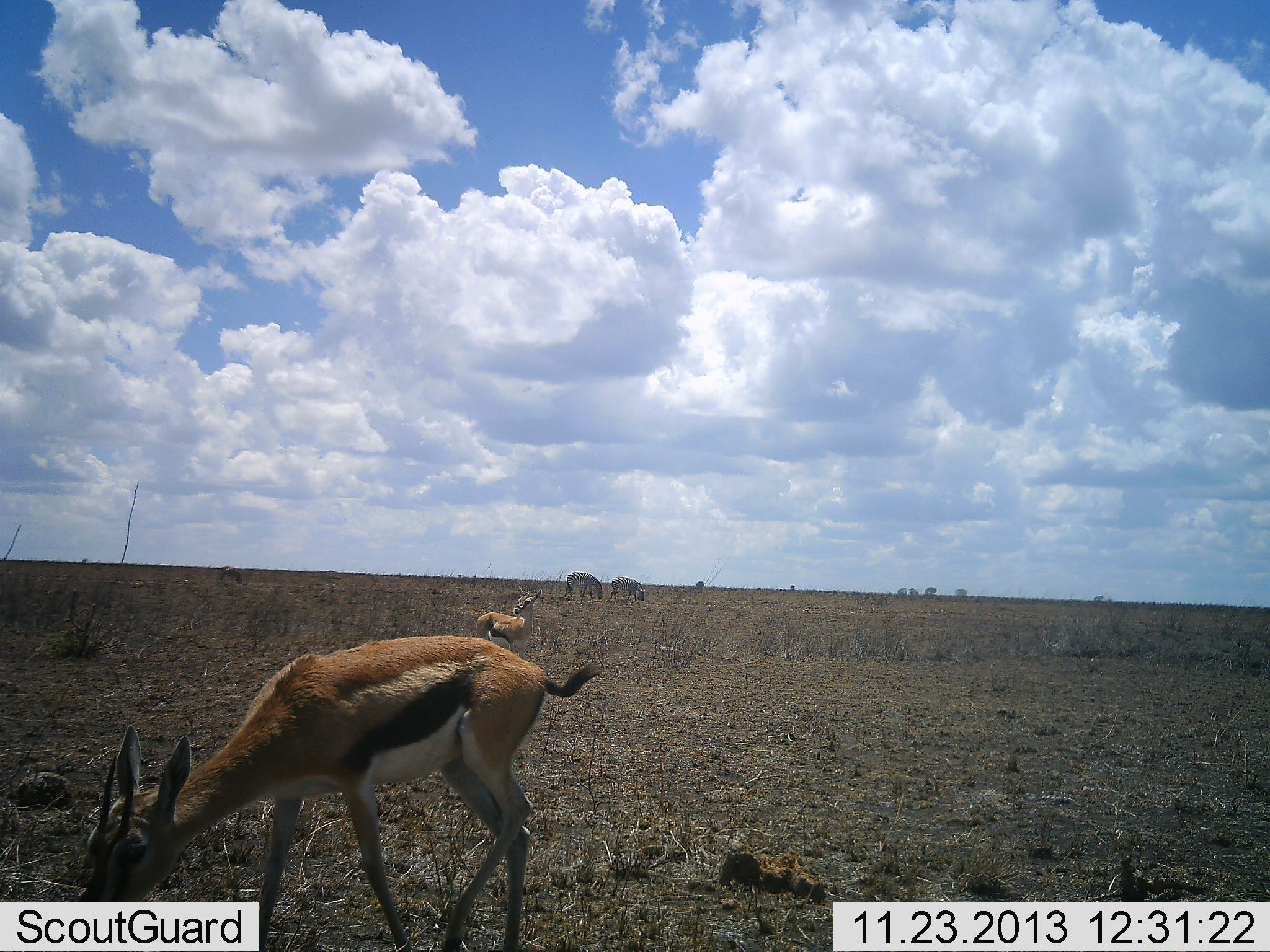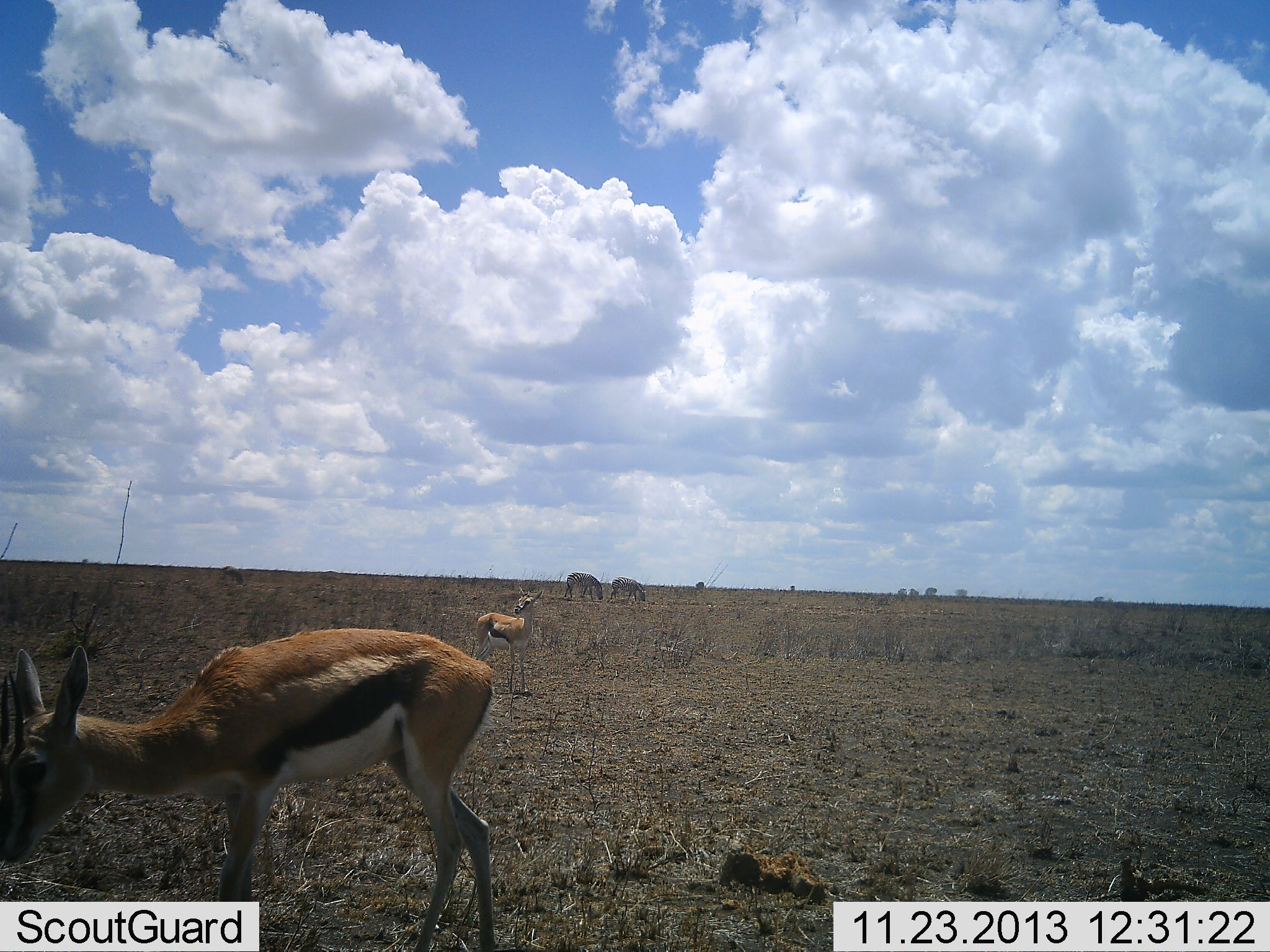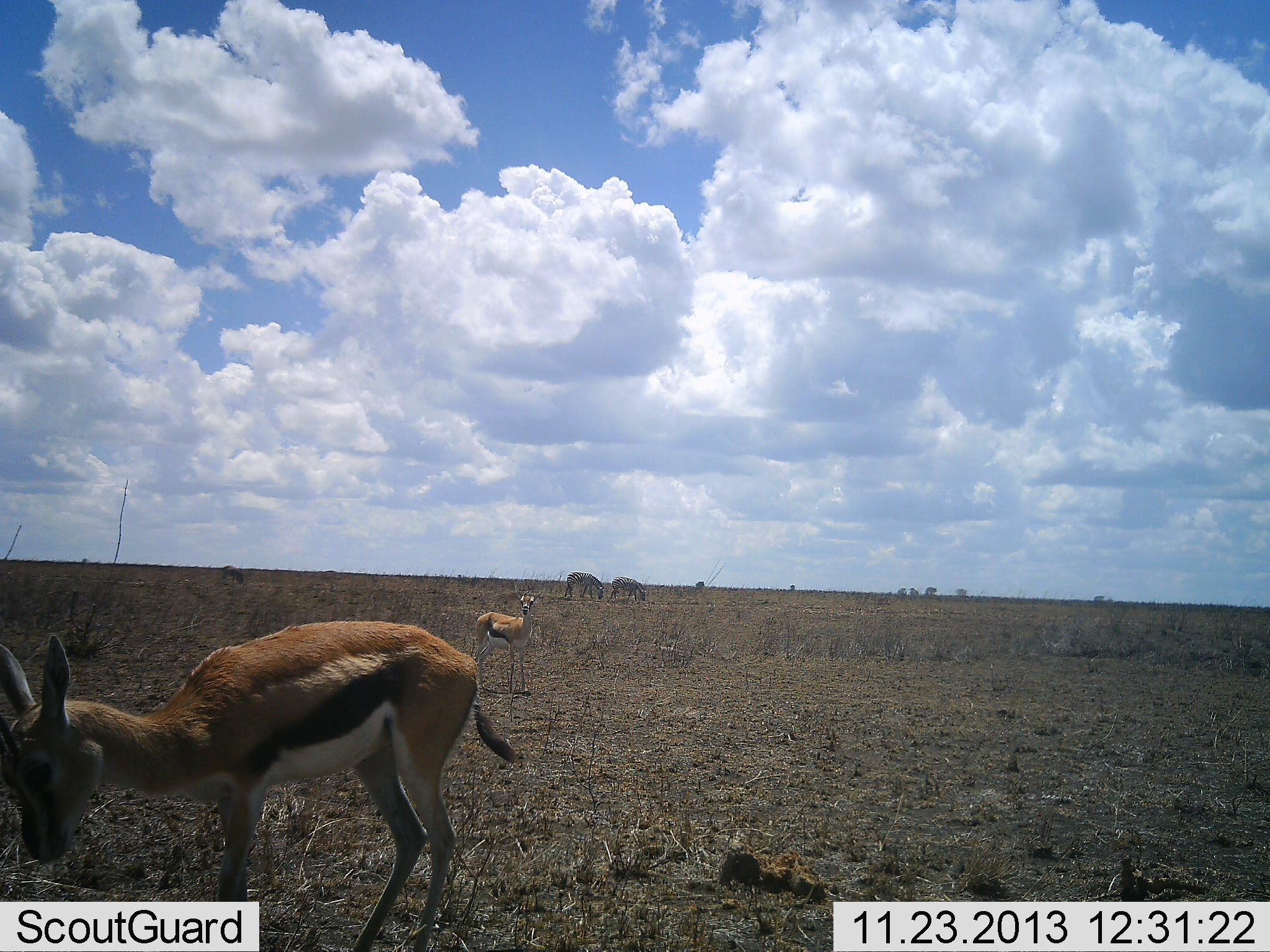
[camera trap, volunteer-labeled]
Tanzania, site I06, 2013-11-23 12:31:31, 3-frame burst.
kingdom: Animalia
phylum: Chordata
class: Mammalia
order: Artiodactyla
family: Bovidae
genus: Eudorcas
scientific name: Eudorcas thomsonii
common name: thomson's gazelle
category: gazellethomsons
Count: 2.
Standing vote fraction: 92%.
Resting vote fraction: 8%.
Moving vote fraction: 23%.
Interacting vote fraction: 0%.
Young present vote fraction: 15%.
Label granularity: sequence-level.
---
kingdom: Animalia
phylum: Chordata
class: Mammalia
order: Perissodactyla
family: Equidae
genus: Equus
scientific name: Equus quagga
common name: plains zebra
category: zebra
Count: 2.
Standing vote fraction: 40%.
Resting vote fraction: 0%.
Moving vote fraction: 0%.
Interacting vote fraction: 0%.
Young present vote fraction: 0%.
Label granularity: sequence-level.